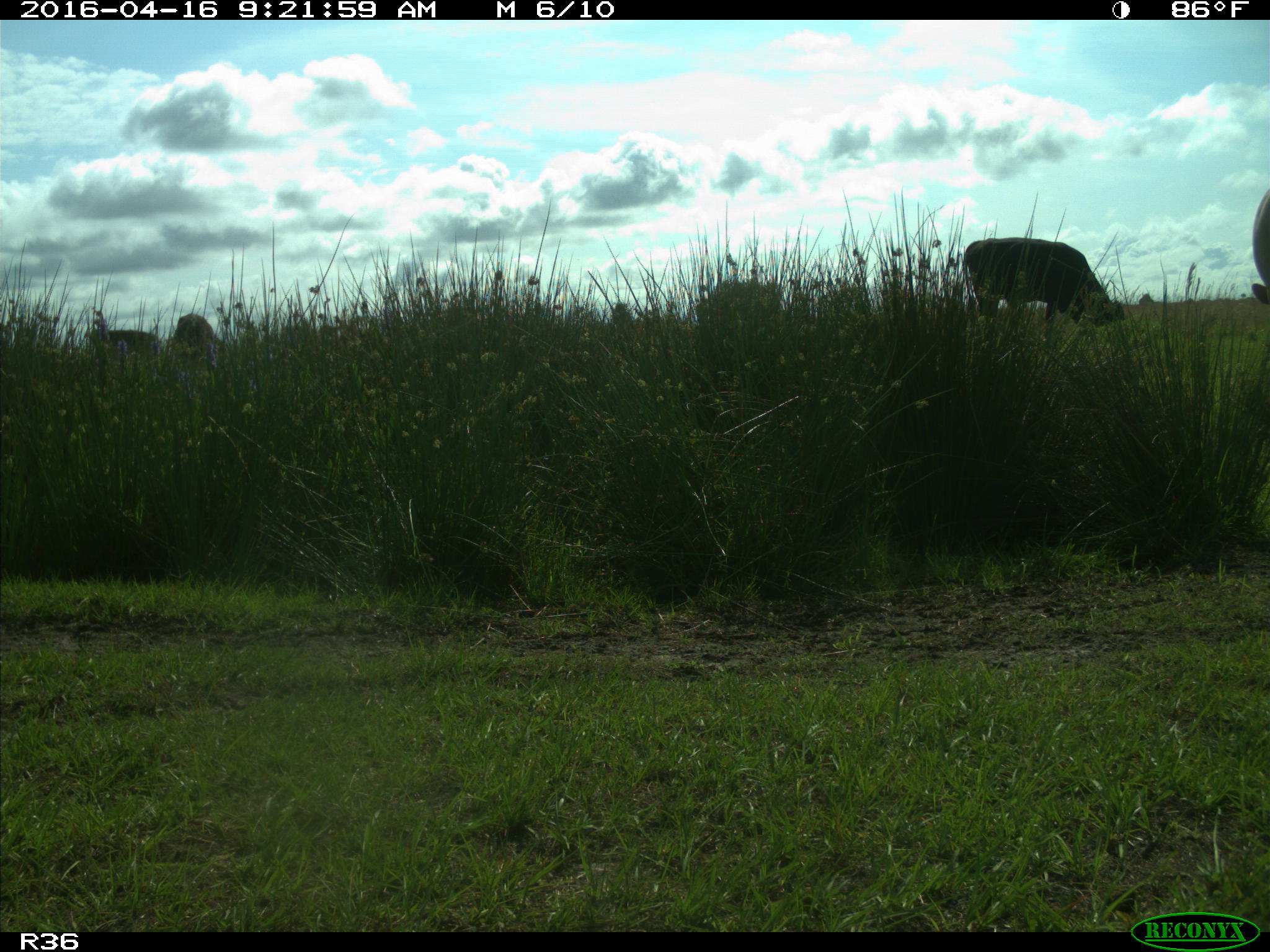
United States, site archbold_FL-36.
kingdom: Animalia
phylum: Chordata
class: Mammalia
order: Artiodactyla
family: Bovidae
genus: Bos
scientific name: Bos taurus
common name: domestic cow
Bos taurus (domestic cow).